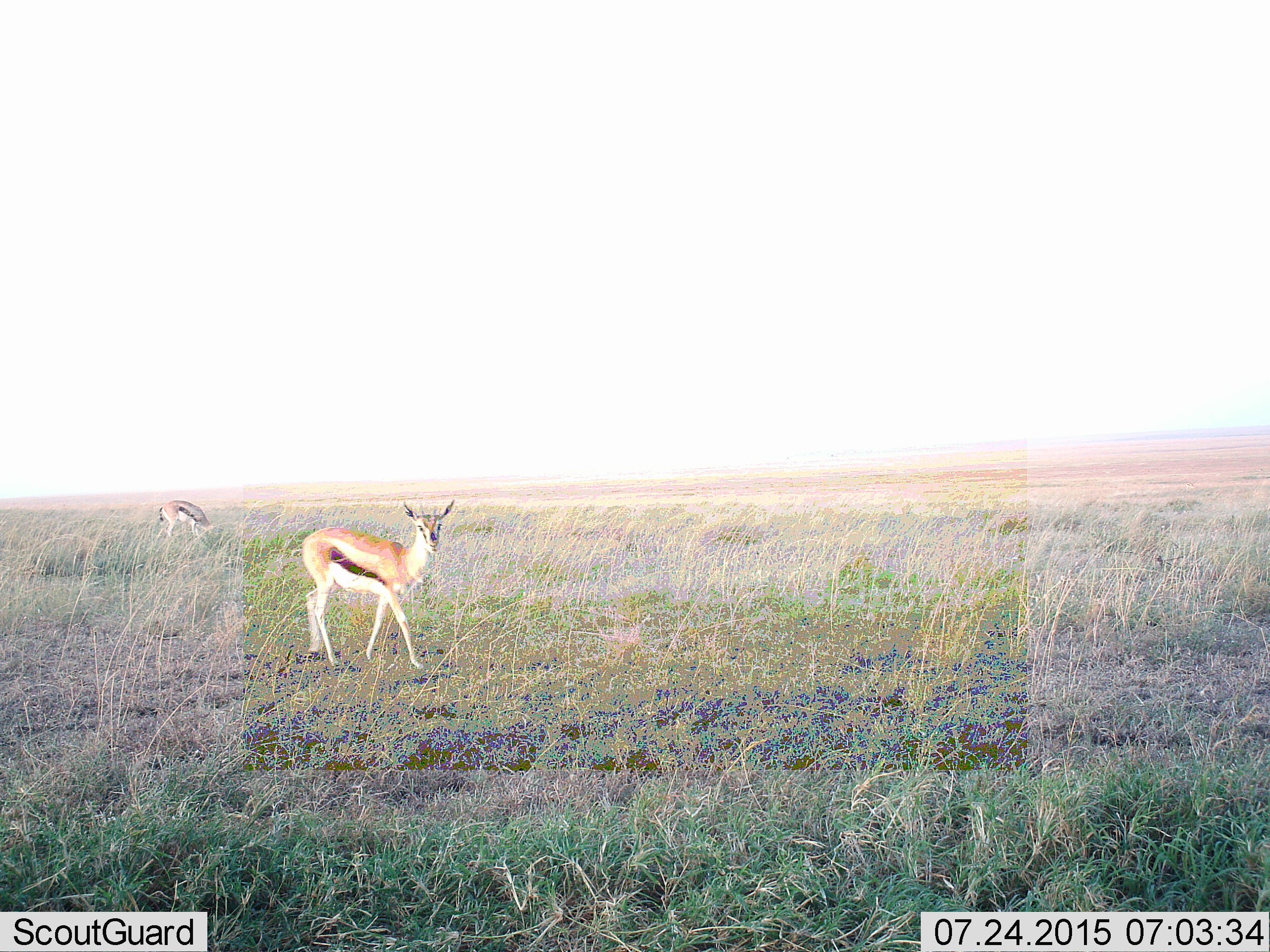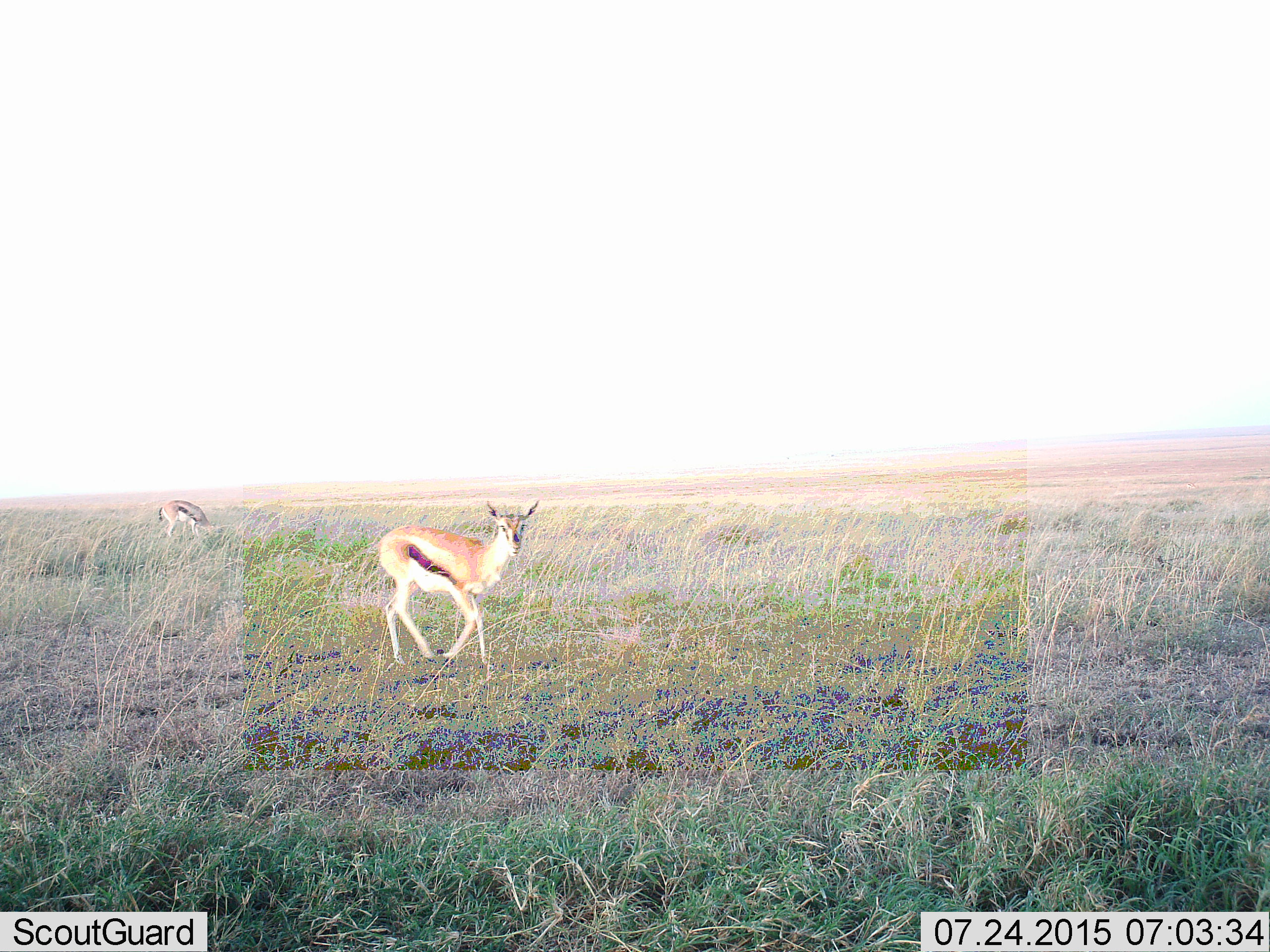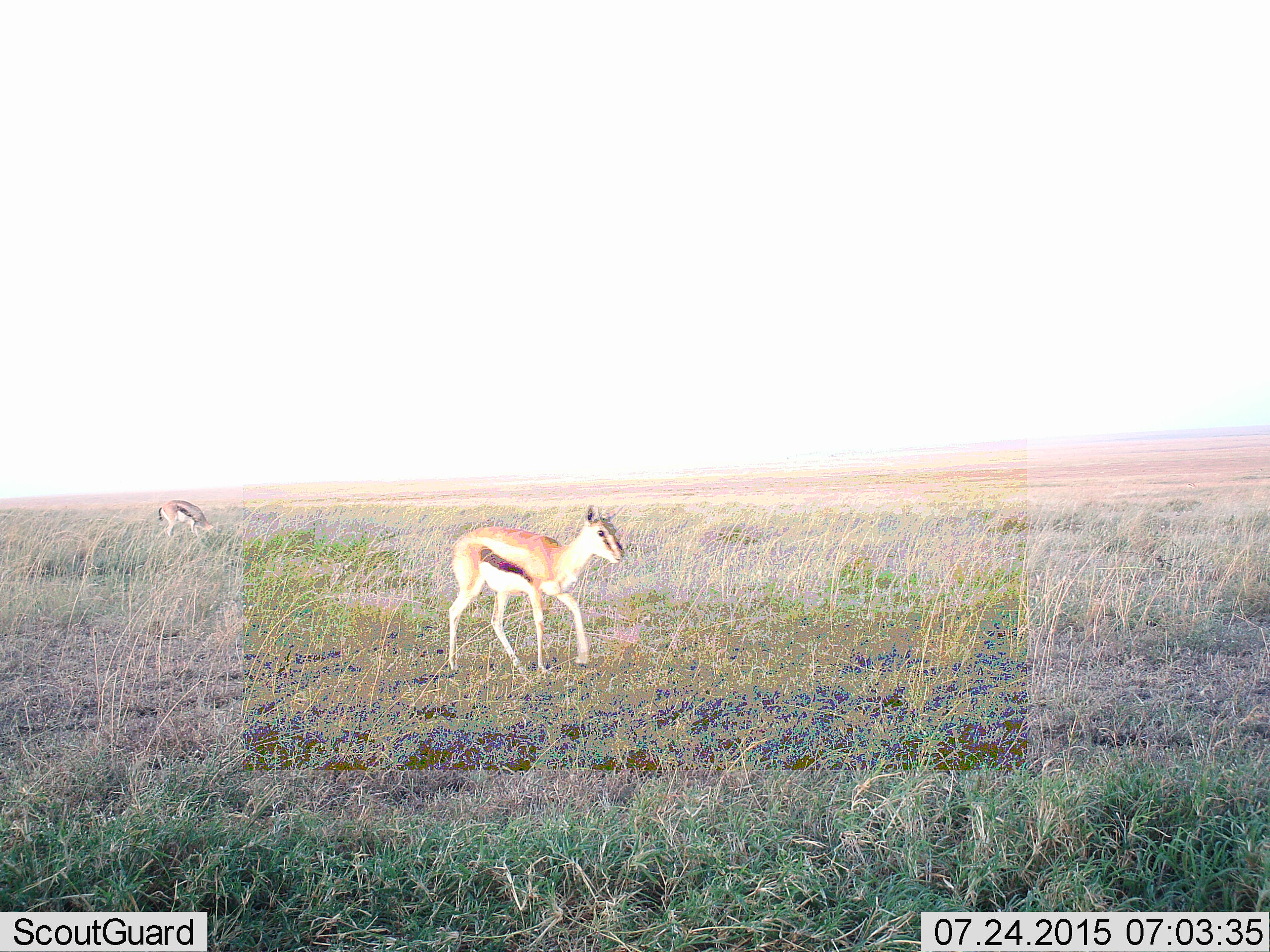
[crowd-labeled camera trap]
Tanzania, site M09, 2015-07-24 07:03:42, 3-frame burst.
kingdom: Animalia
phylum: Chordata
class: Mammalia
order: Artiodactyla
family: Bovidae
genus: Eudorcas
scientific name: Eudorcas thomsonii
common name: thomson's gazelle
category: gazellethomsons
Gazellethomsons (thomson's gazelle) (Eudorcas thomsonii), count 2. Behavior (volunteer vote fractions): standing 29%, resting 0%, moving 71%, interacting 0%. Young present (vote fraction): 0%. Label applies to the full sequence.